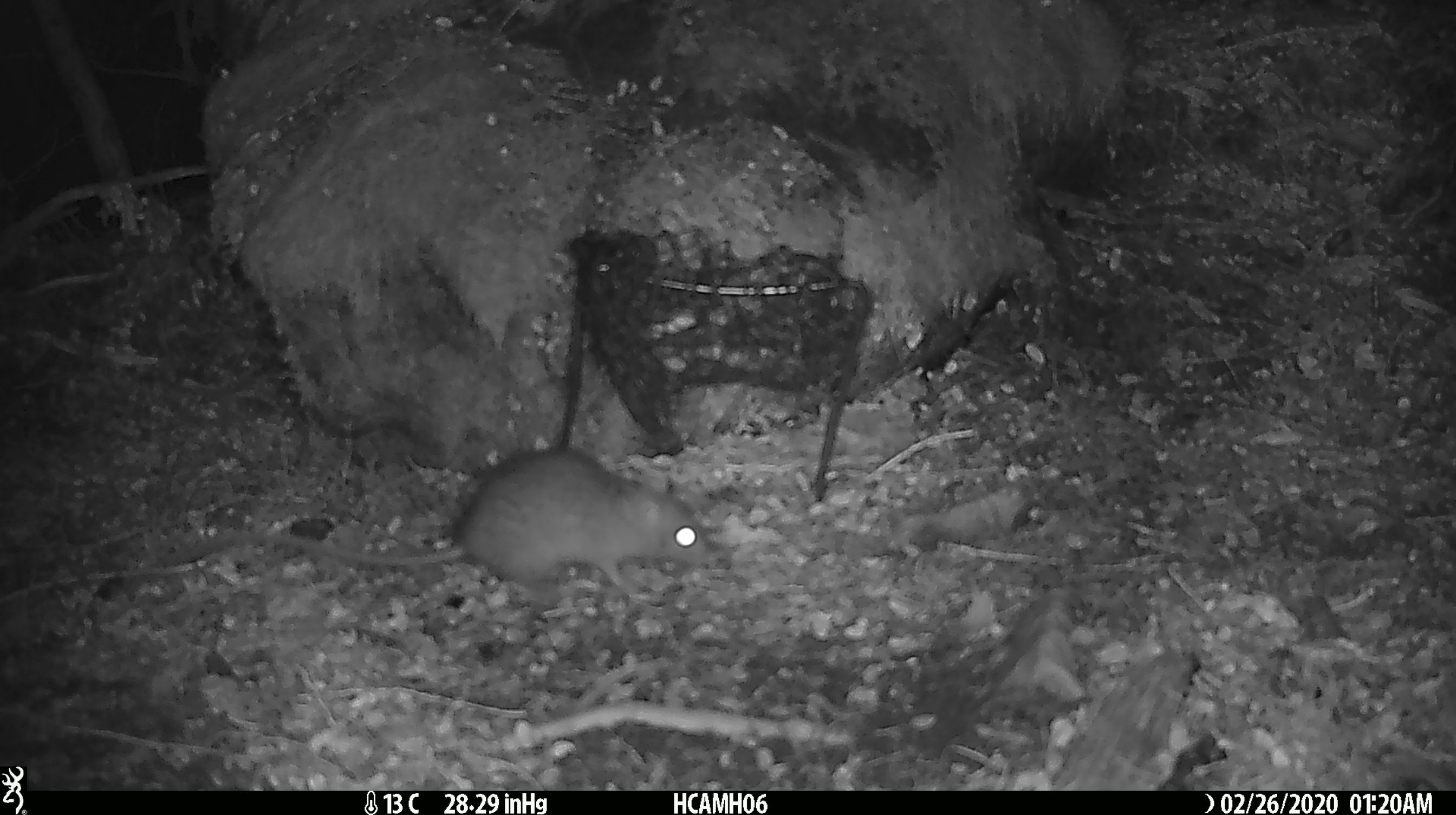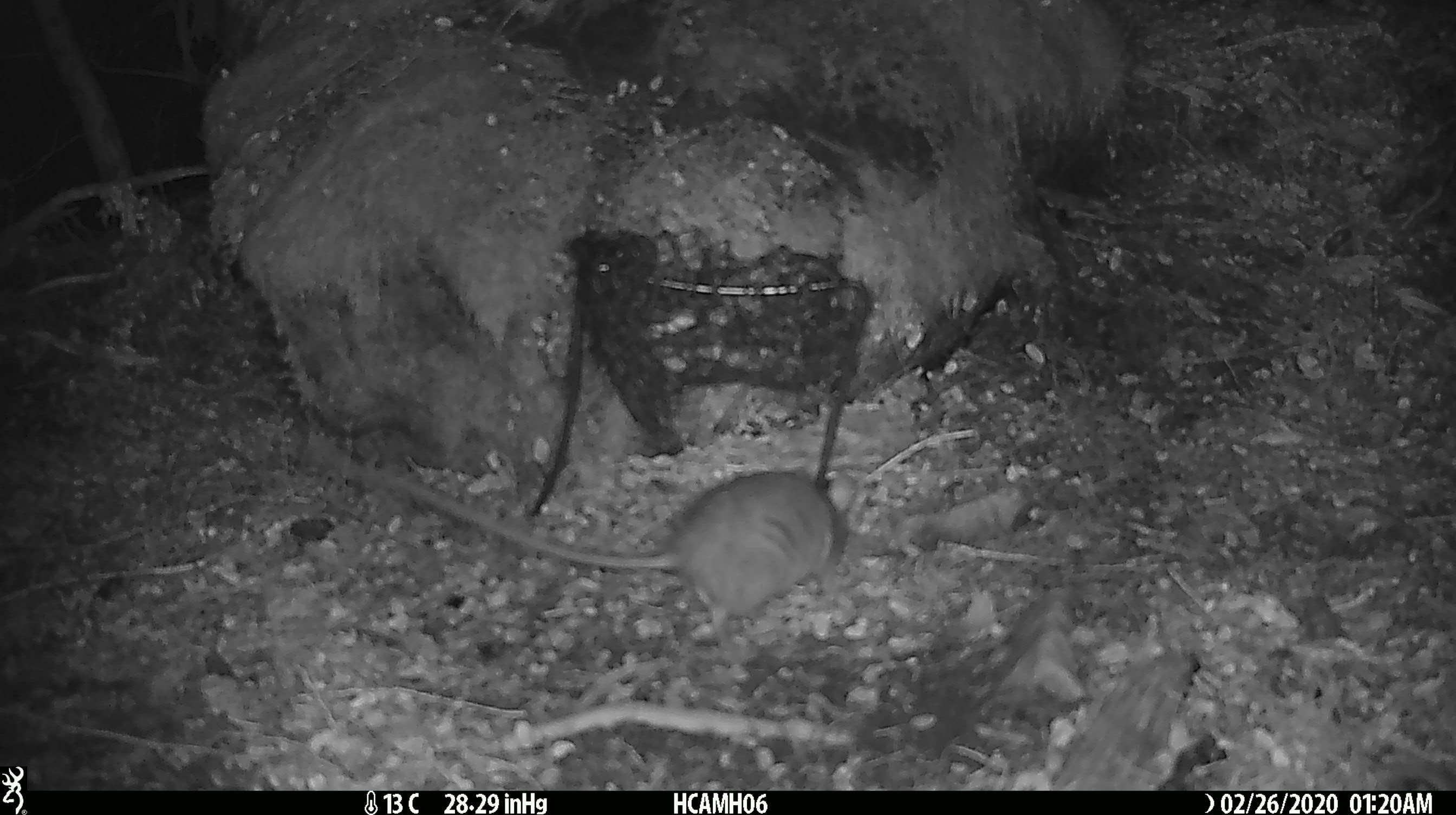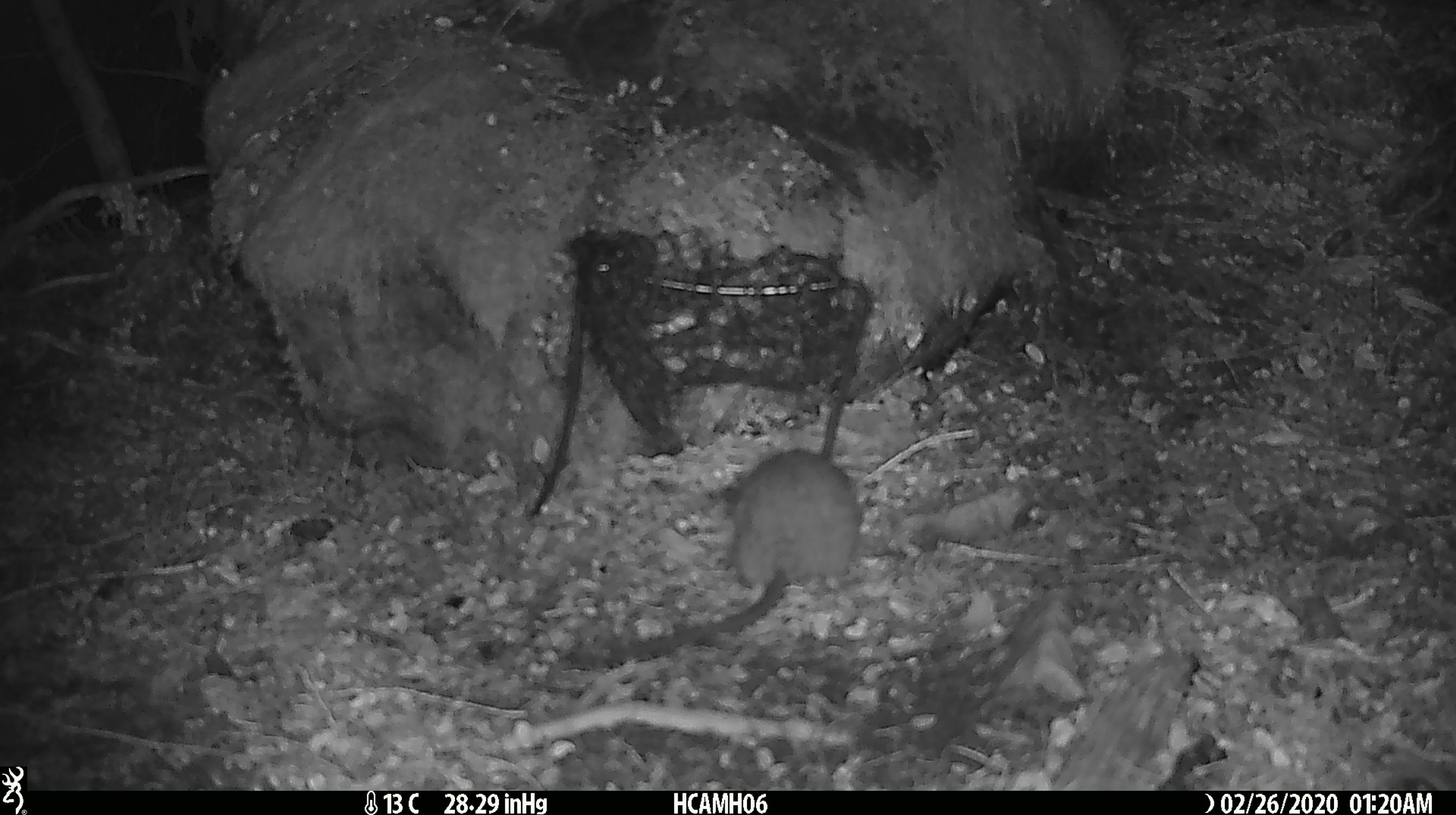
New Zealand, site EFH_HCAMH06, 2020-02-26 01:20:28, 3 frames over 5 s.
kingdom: Animalia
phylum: Chordata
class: Mammalia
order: Rodentia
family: Muridae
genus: Rattus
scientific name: Rattus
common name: rat